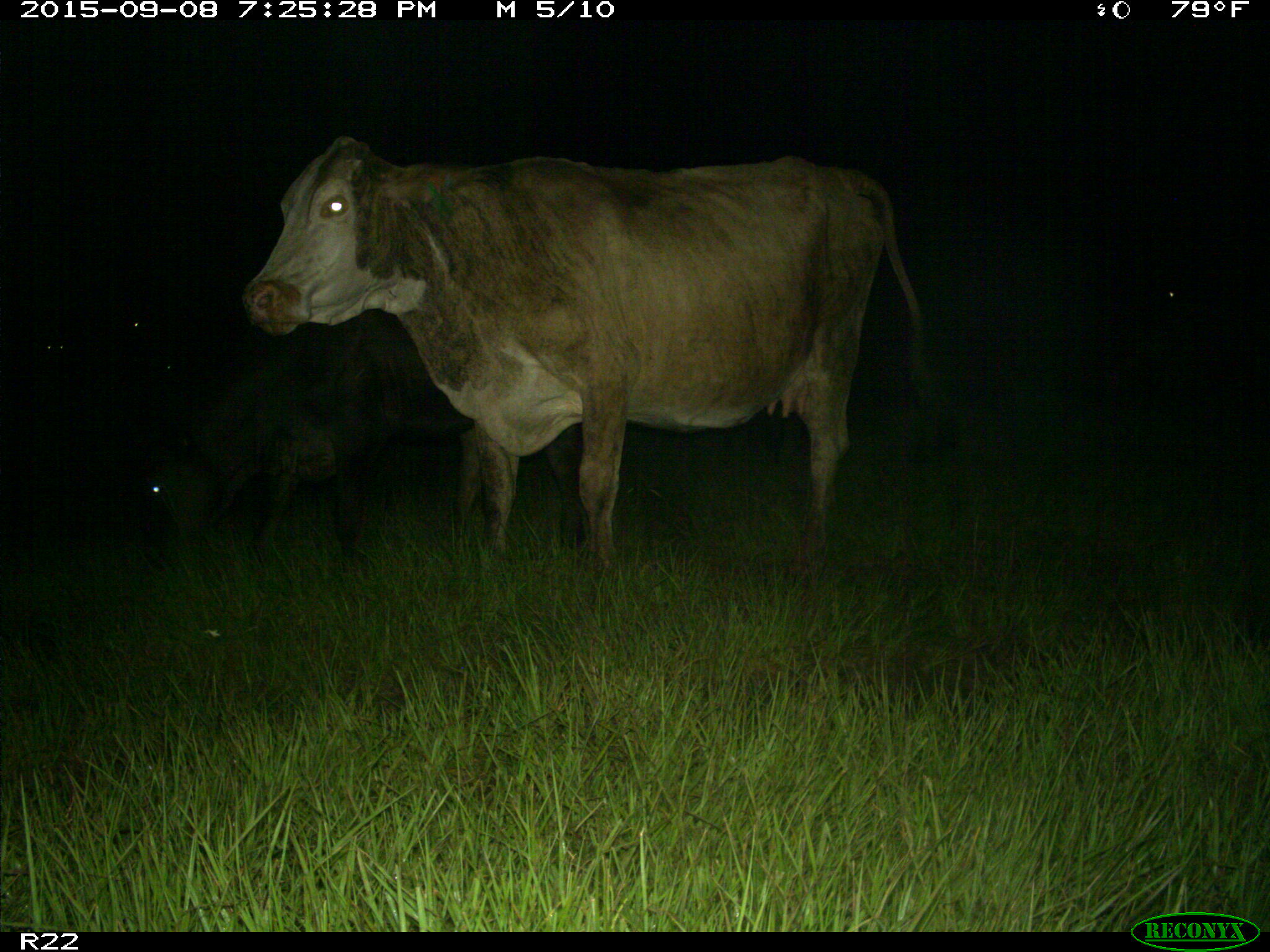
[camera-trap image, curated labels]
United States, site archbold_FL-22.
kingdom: Animalia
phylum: Chordata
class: Mammalia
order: Artiodactyla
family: Bovidae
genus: Bos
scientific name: Bos taurus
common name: domestic cow